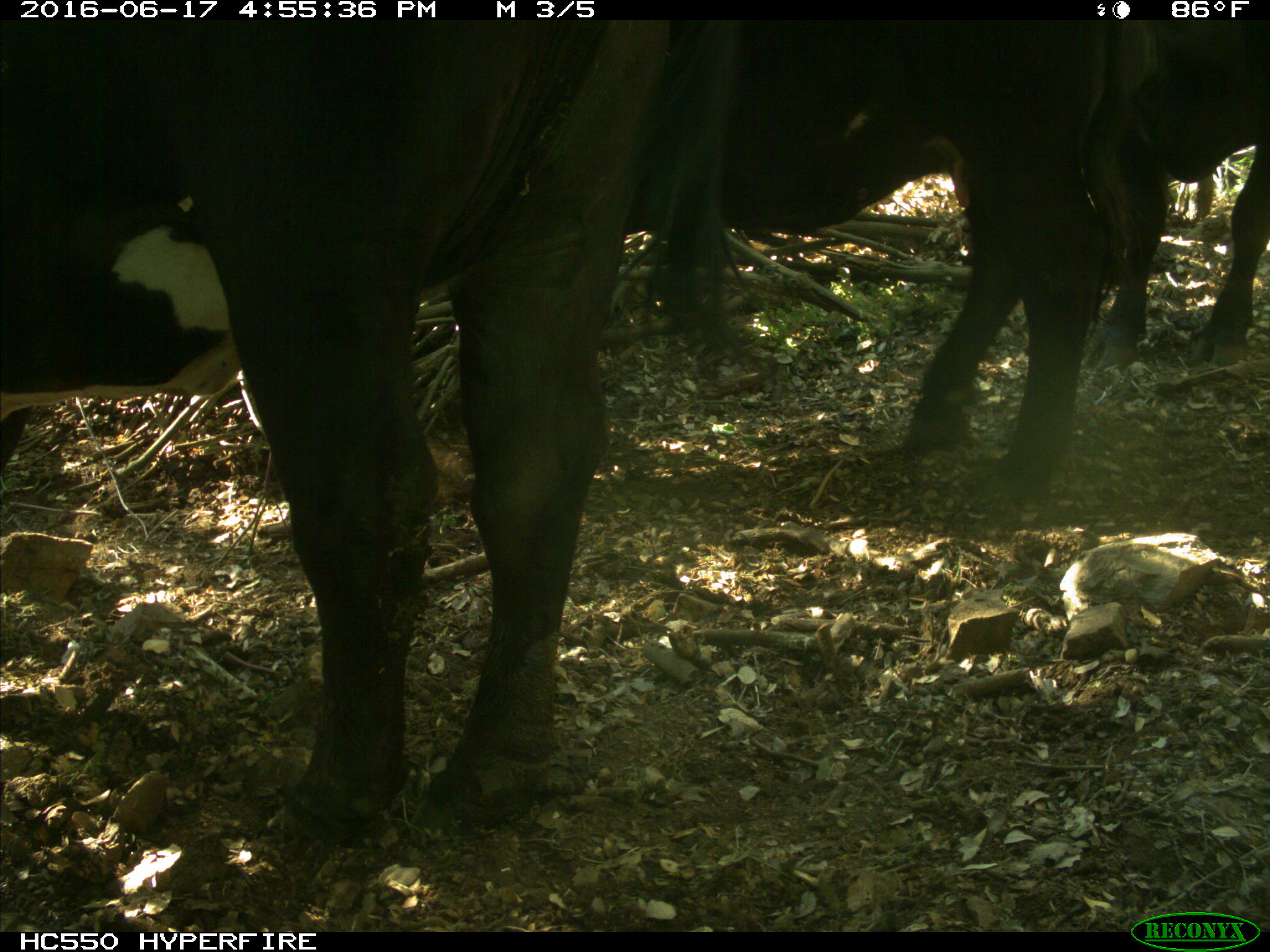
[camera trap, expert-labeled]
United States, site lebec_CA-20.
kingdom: Animalia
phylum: Chordata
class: Mammalia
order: Artiodactyla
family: Bovidae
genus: Bos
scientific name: Bos taurus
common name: domestic cow